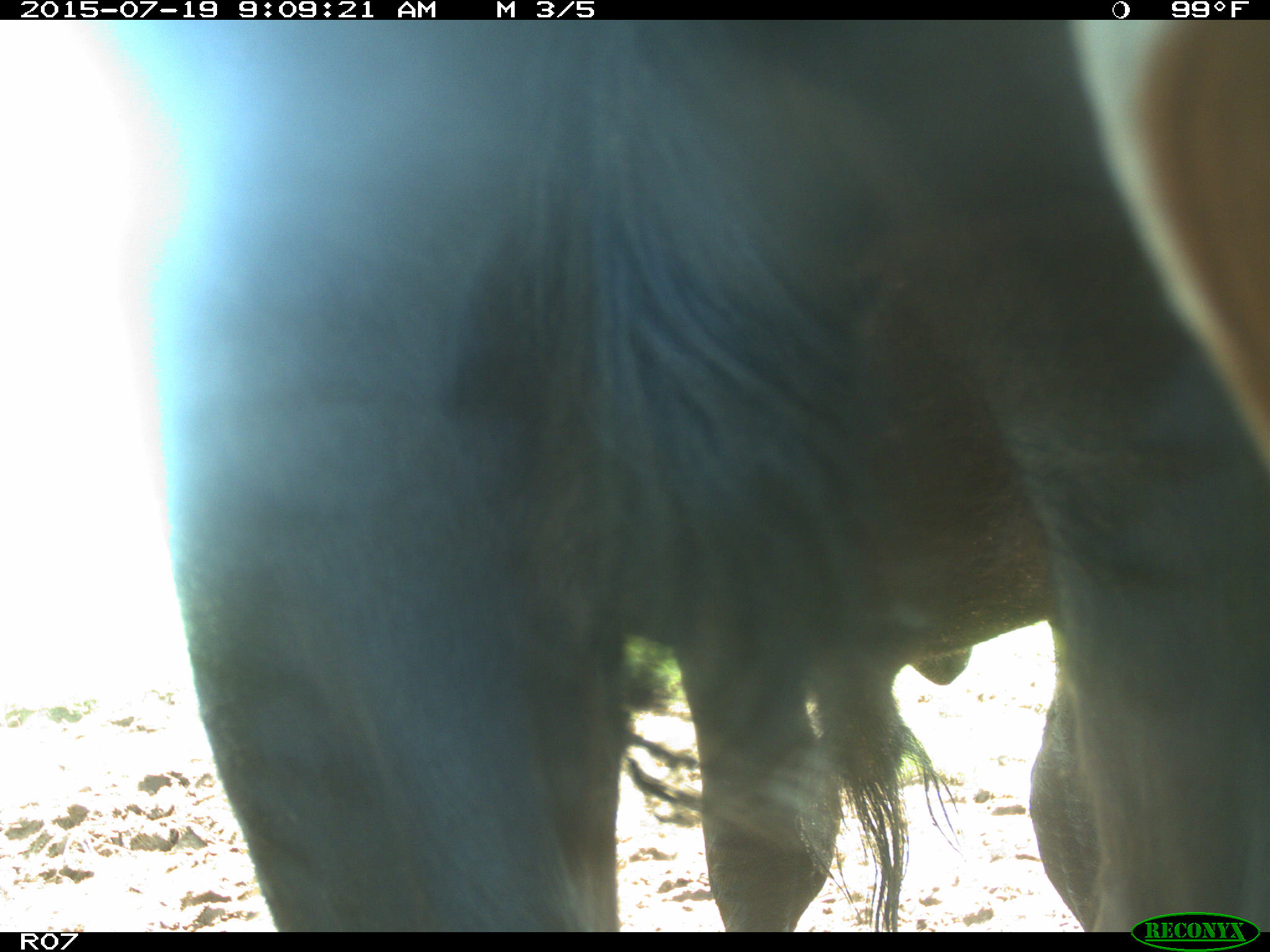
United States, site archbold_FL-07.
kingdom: Animalia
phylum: Chordata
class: Mammalia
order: Artiodactyla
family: Bovidae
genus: Bos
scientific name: Bos taurus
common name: domestic cow